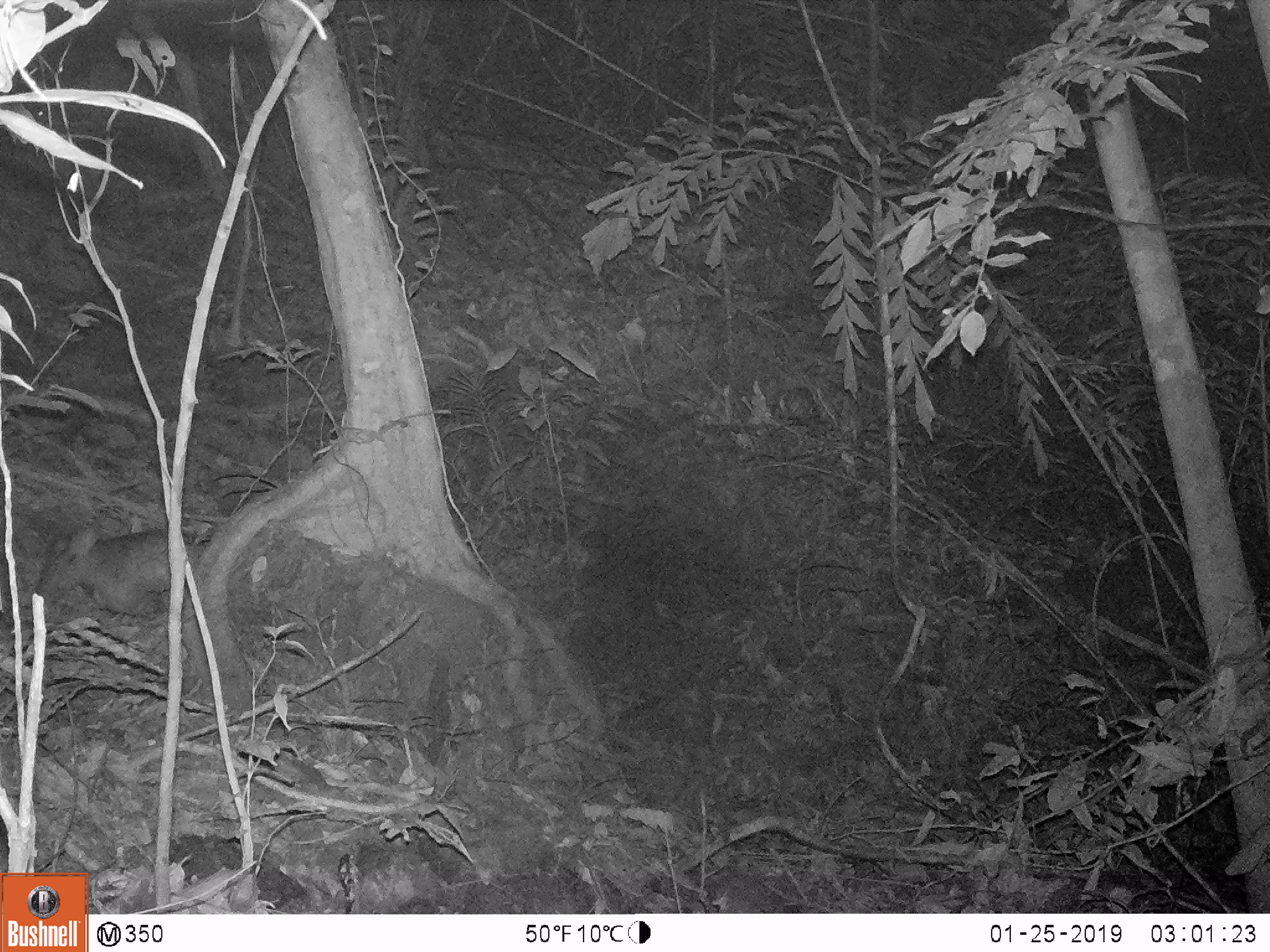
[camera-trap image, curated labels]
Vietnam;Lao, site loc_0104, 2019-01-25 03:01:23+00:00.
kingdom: Animalia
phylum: Chordata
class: Mammalia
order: Artiodactyla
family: Cervidae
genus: Muntiacus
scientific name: Muntiacus rooseveltorum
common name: roosevelt's muntjac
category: roosevelts muntjac group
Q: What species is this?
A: Roosevelts muntjac group (roosevelt's muntjac) (Muntiacus rooseveltorum).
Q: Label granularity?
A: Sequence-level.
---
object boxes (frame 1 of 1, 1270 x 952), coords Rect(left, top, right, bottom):
roosevelts muntjac group: Rect(35, 527, 203, 613)